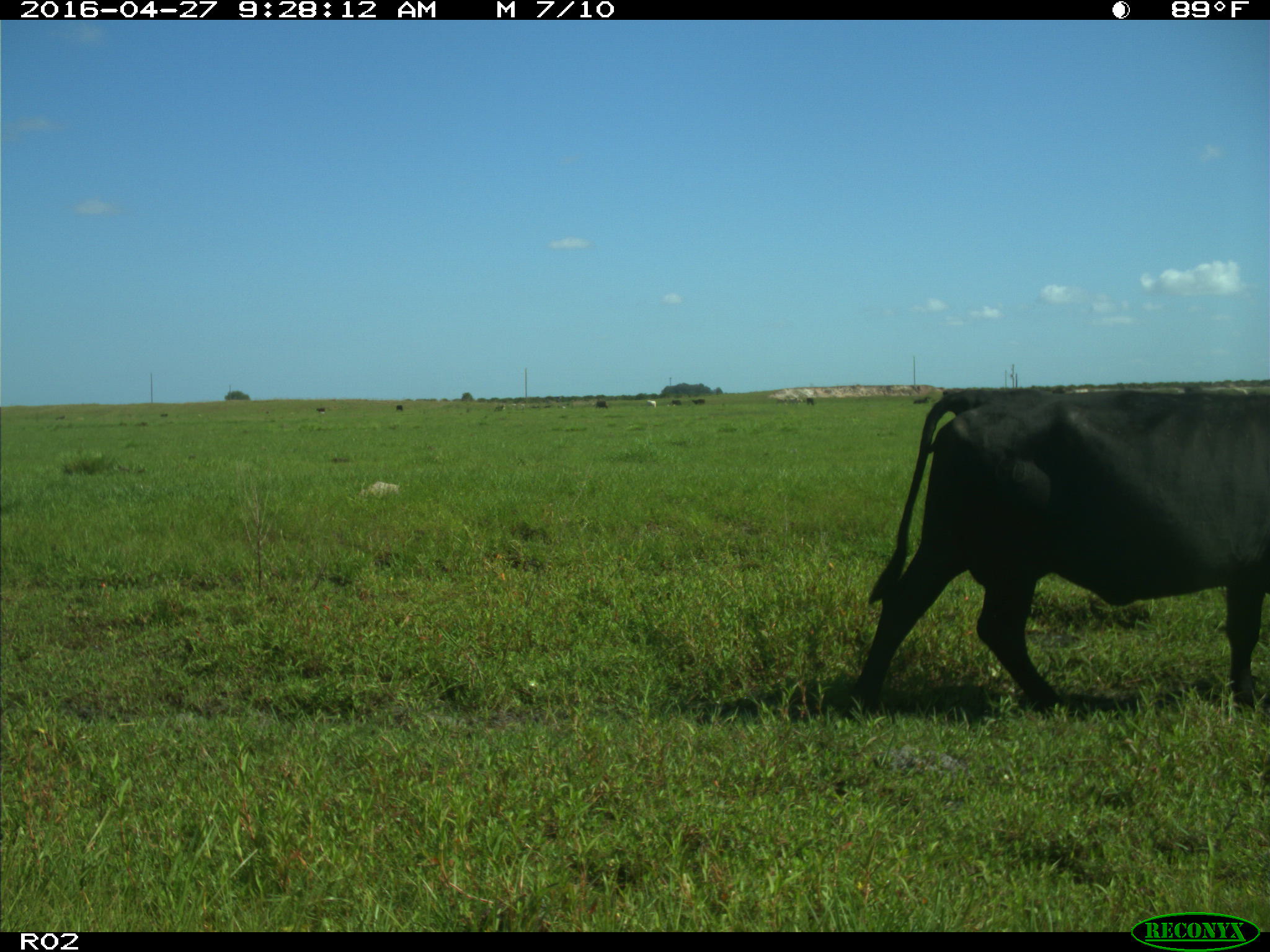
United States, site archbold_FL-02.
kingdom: Animalia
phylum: Chordata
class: Mammalia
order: Artiodactyla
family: Bovidae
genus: Bos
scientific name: Bos taurus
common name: domestic cow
Bos taurus (domestic cow).